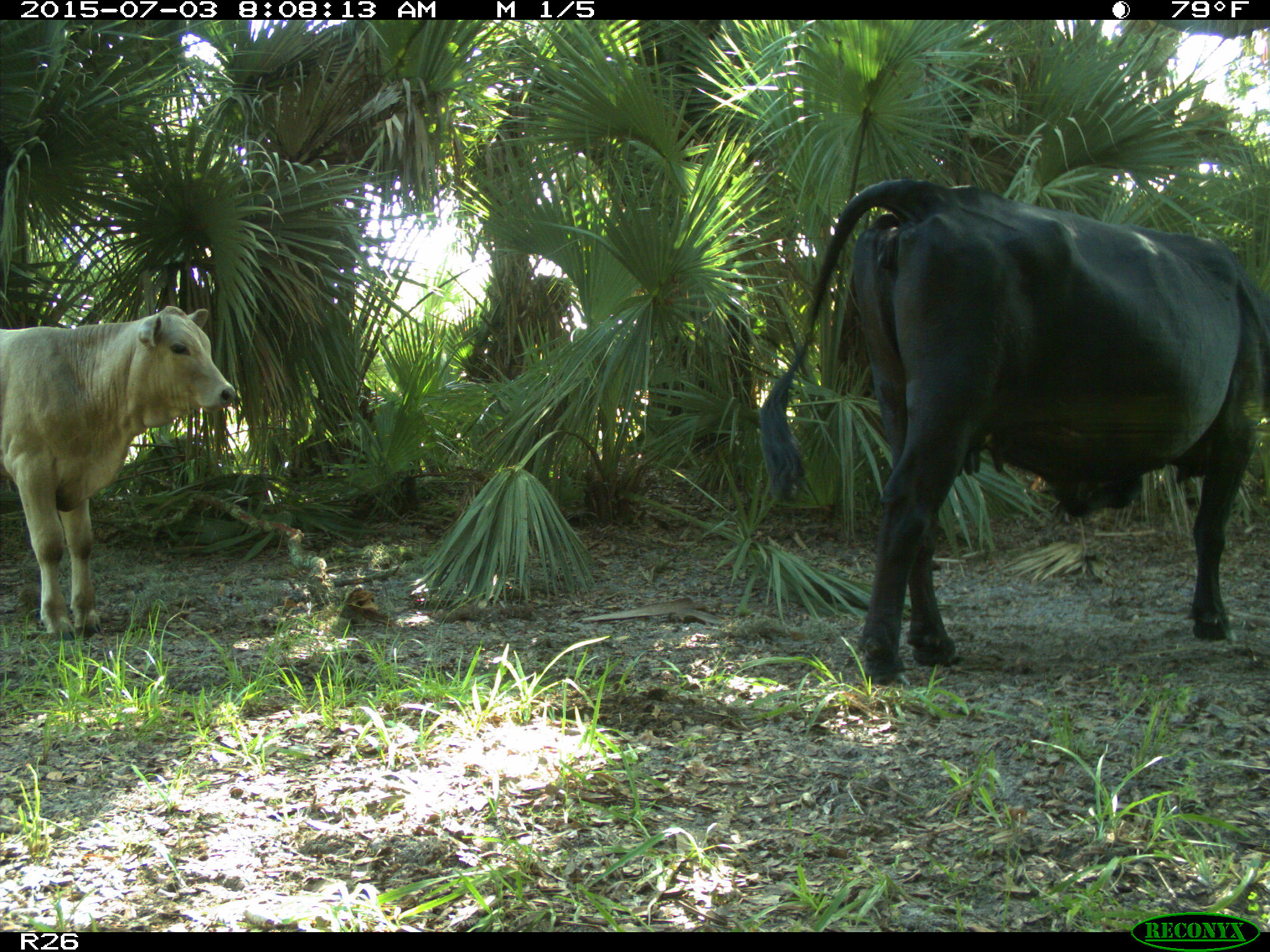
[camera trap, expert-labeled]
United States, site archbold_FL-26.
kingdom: Animalia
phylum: Chordata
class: Mammalia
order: Artiodactyla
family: Bovidae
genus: Bos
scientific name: Bos taurus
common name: domestic cow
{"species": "Bos taurus (domestic cow)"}